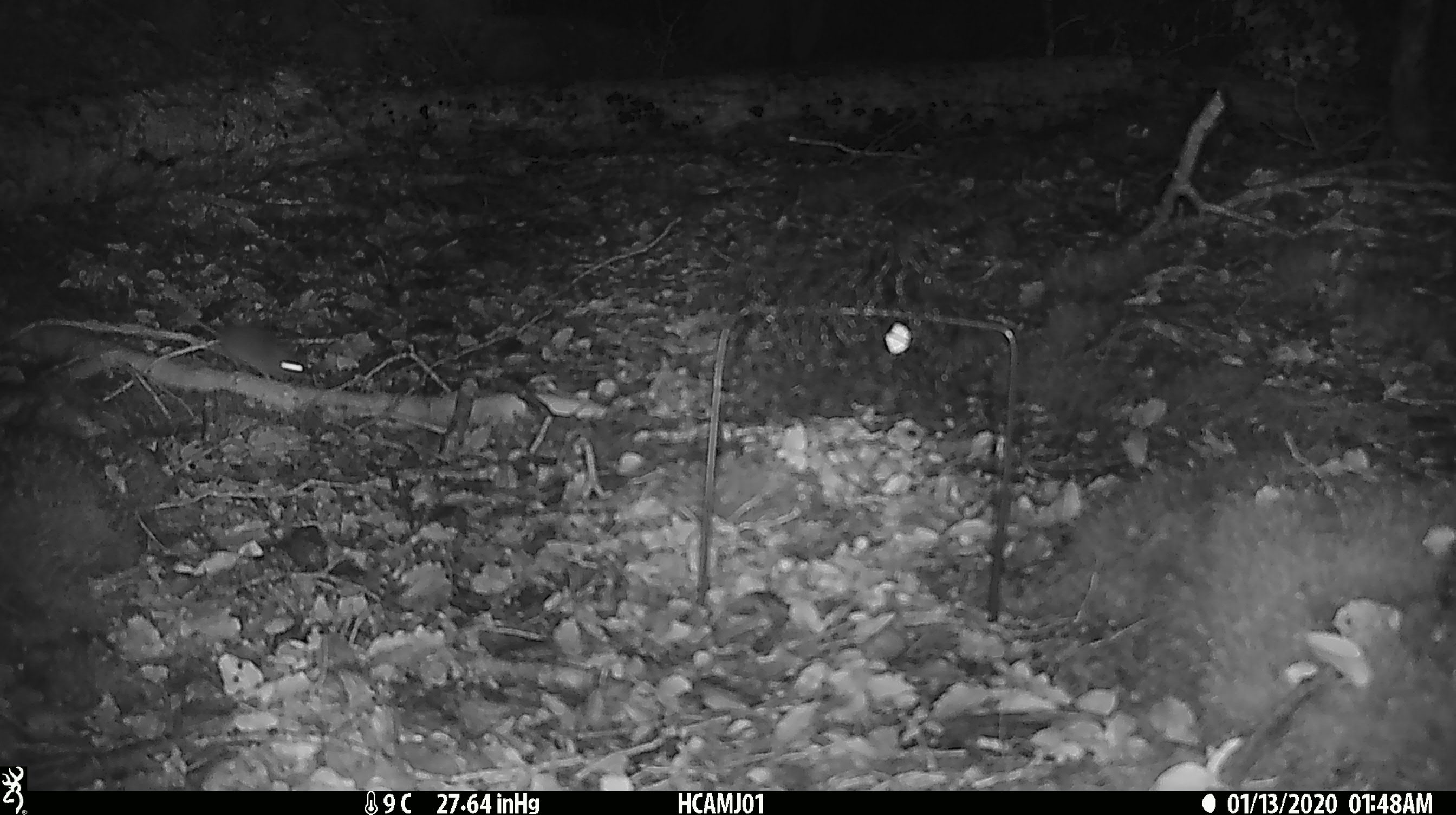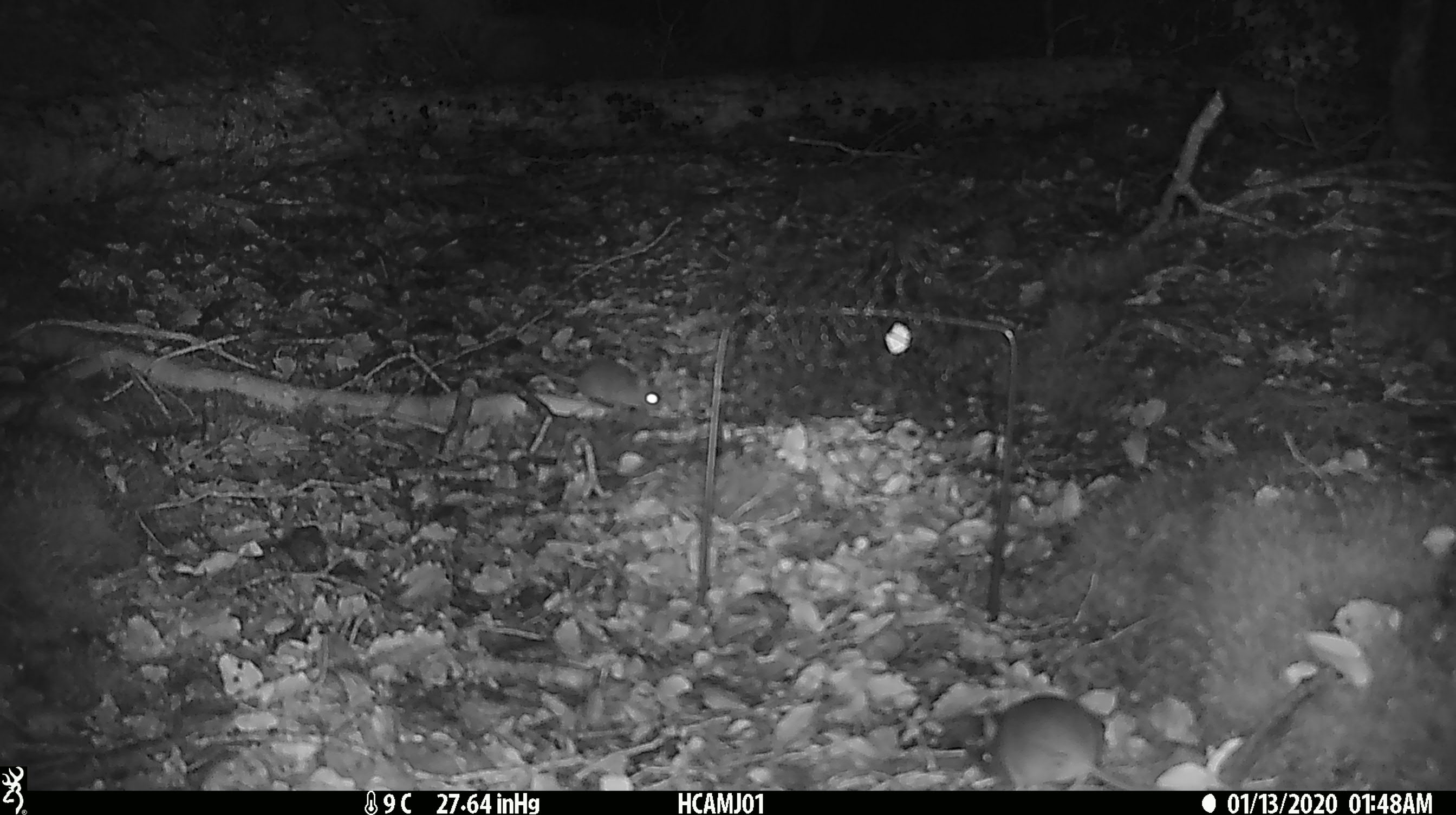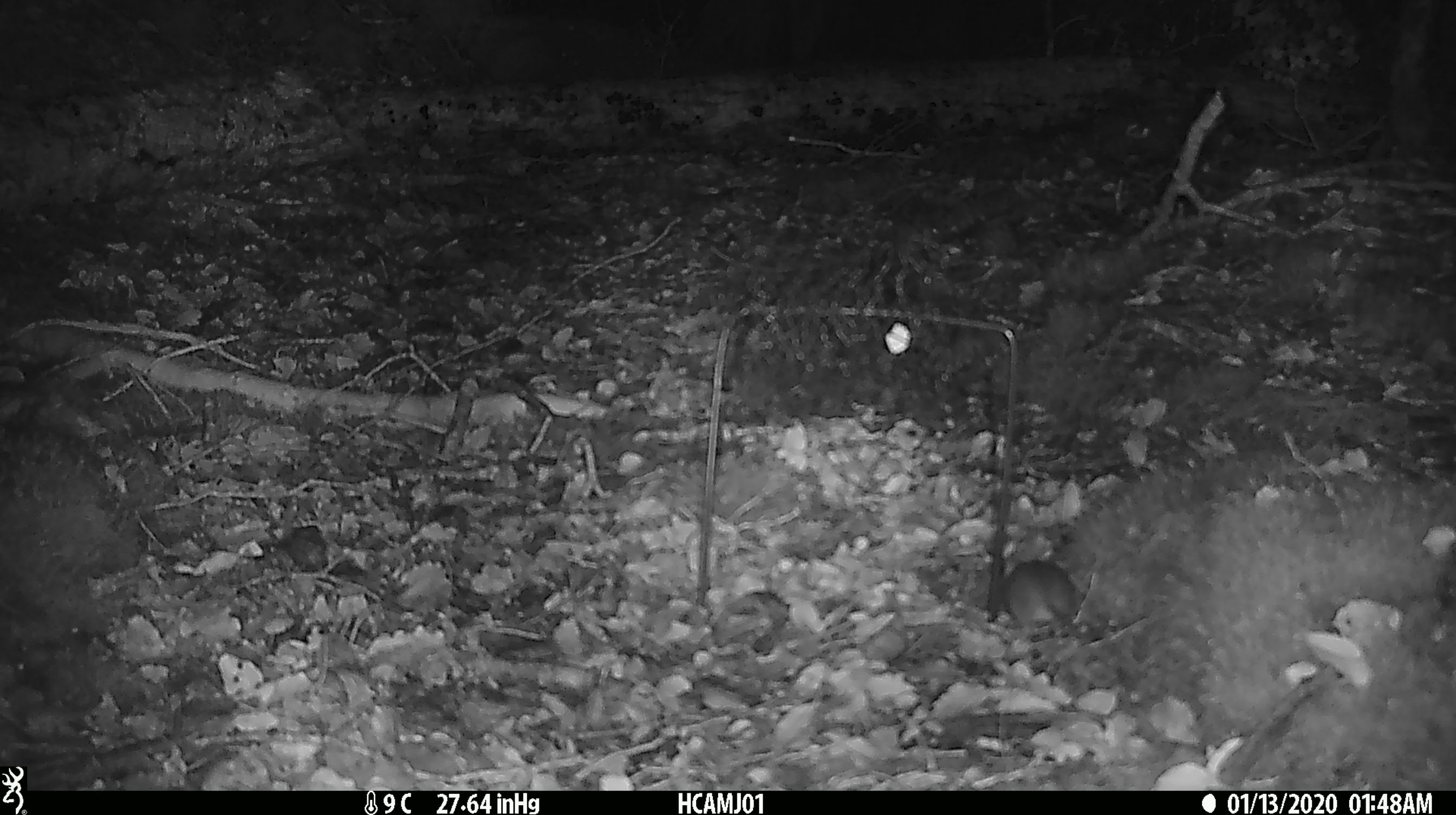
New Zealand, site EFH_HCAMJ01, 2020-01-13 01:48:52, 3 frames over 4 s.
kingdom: Animalia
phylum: Chordata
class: Mammalia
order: Rodentia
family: Muridae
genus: Mus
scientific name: Mus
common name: mouse